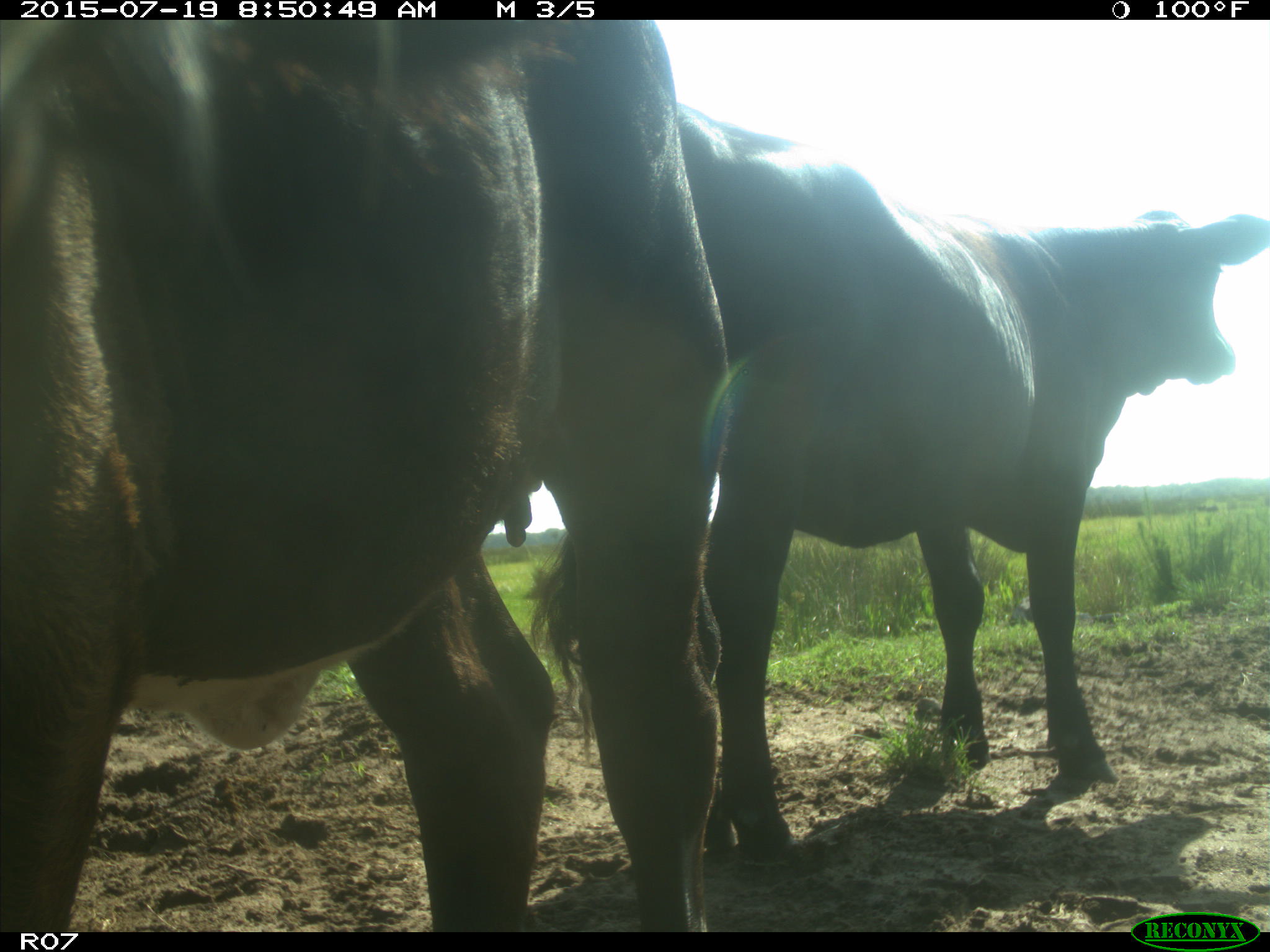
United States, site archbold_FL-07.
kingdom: Animalia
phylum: Chordata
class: Mammalia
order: Artiodactyla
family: Bovidae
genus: Bos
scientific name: Bos taurus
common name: domestic cow